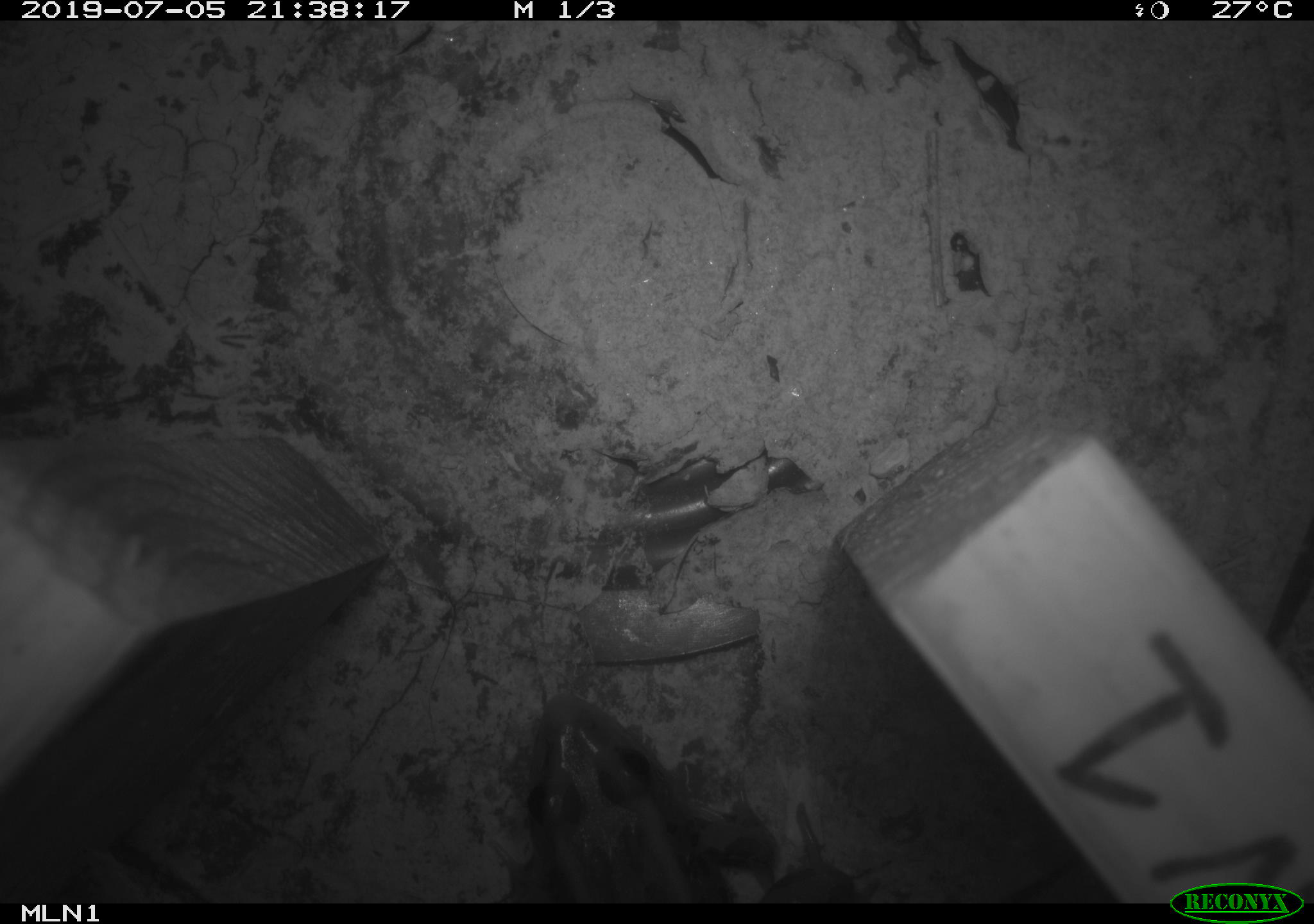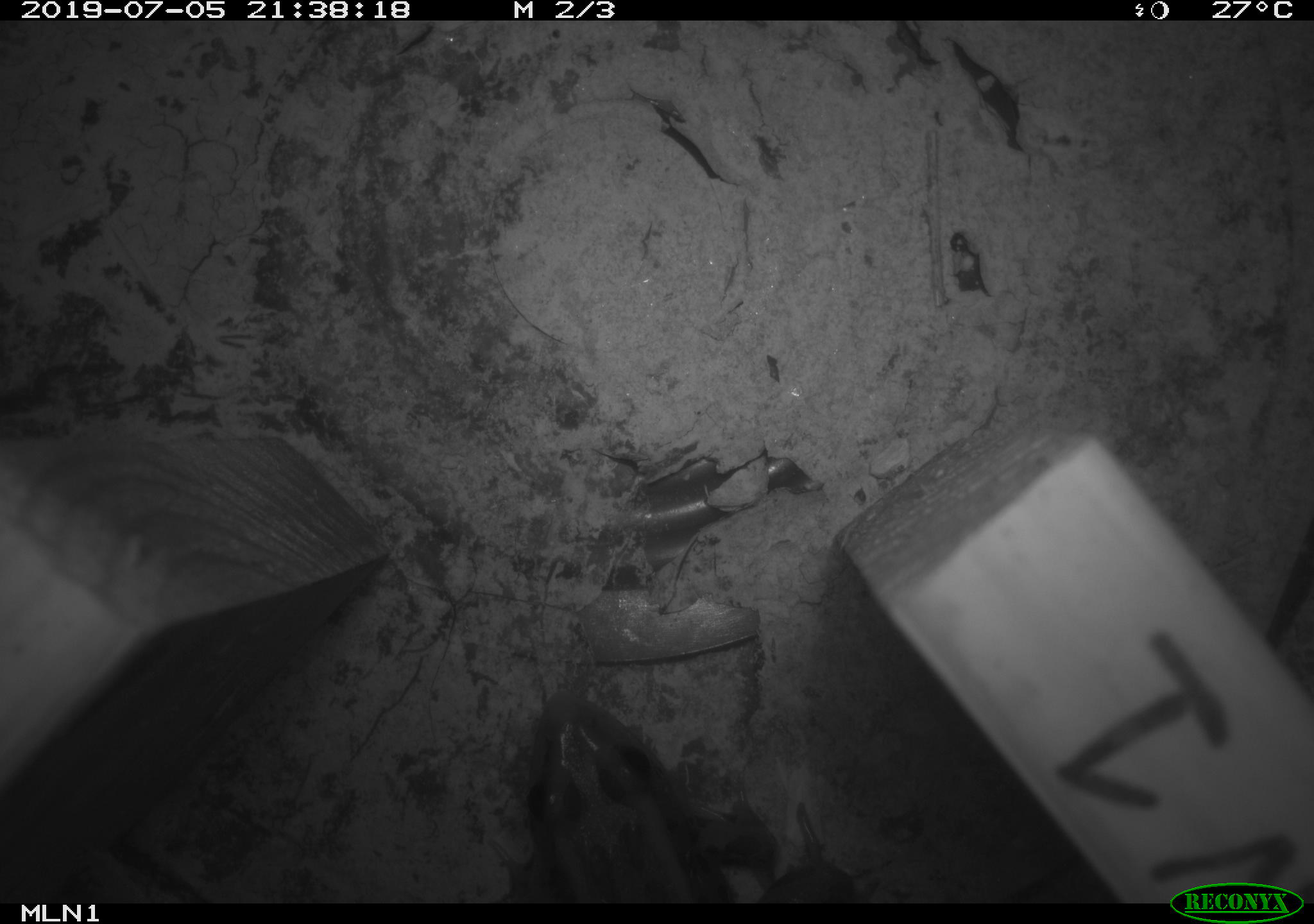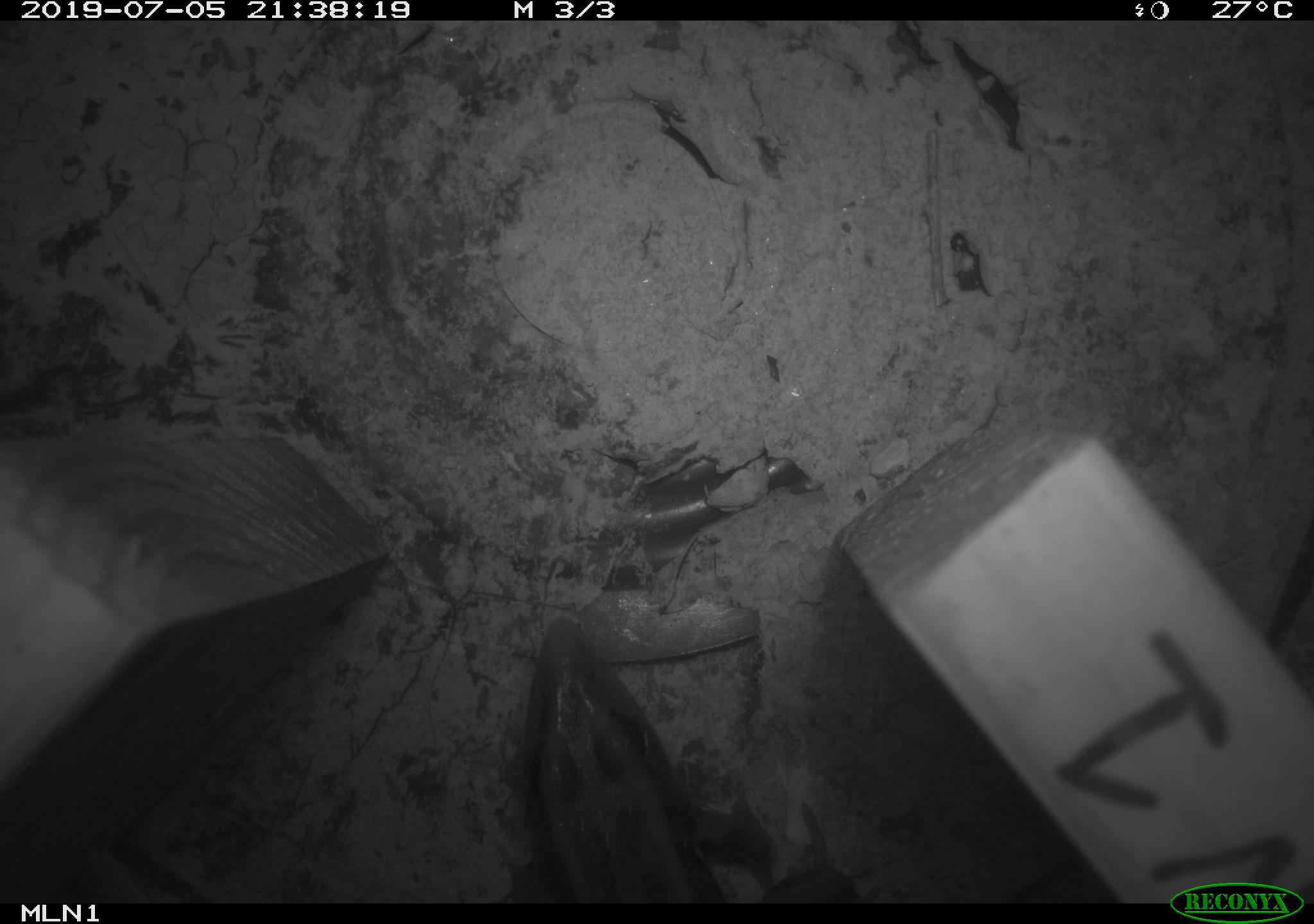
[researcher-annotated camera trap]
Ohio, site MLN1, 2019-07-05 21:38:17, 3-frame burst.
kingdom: Animalia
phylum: Chordata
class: Amphibia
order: Anura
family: Ranidae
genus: Lithobates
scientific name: Lithobates pipiens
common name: northern leopard frog